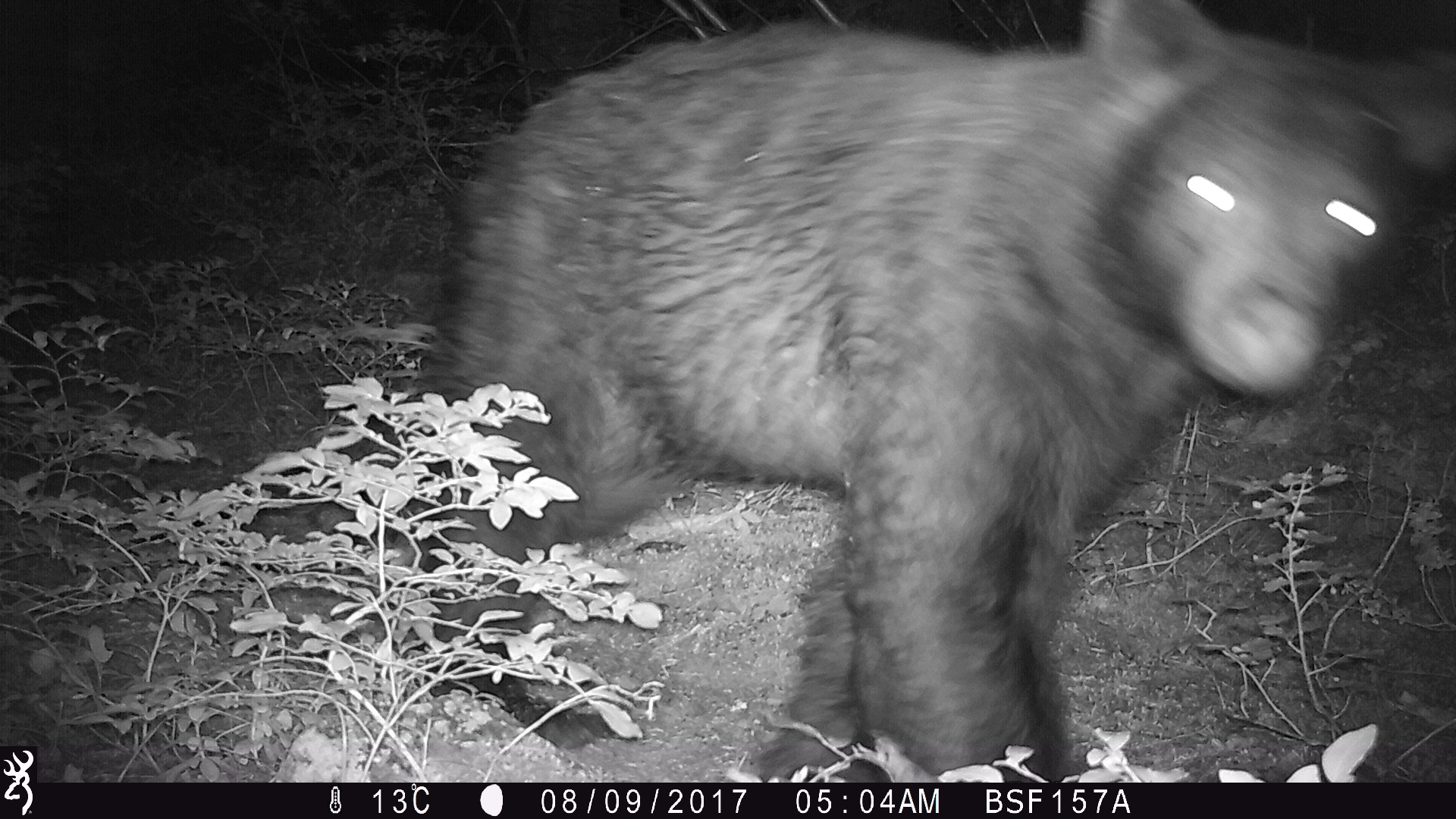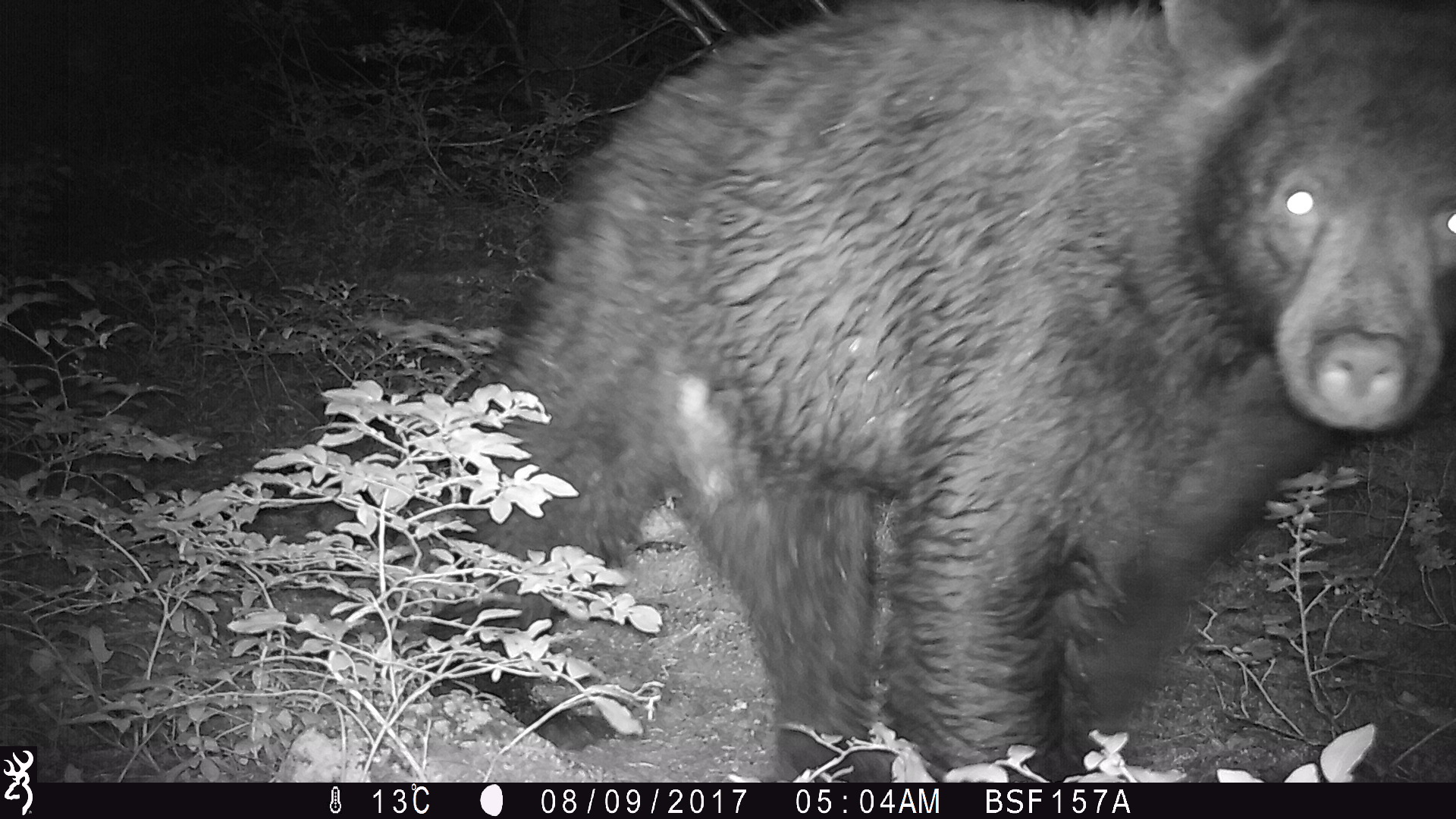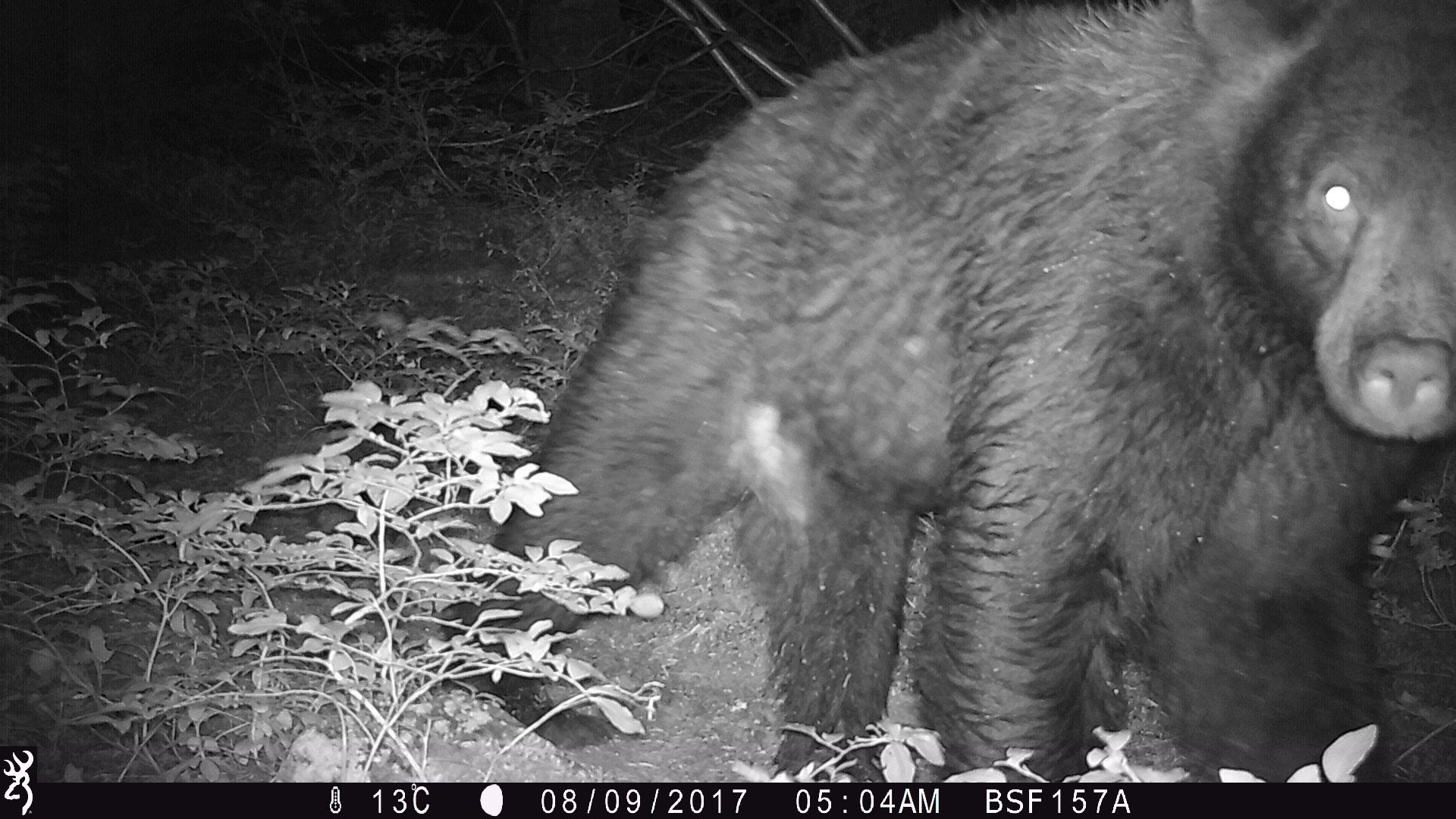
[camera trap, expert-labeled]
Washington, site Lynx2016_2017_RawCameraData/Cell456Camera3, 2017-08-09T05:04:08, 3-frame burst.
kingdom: Animalia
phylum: Chordata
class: Mammalia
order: Carnivora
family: Ursidae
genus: Ursus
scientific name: Ursus americanus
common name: american black bear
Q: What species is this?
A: Ursus americanus (american black bear).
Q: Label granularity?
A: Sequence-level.